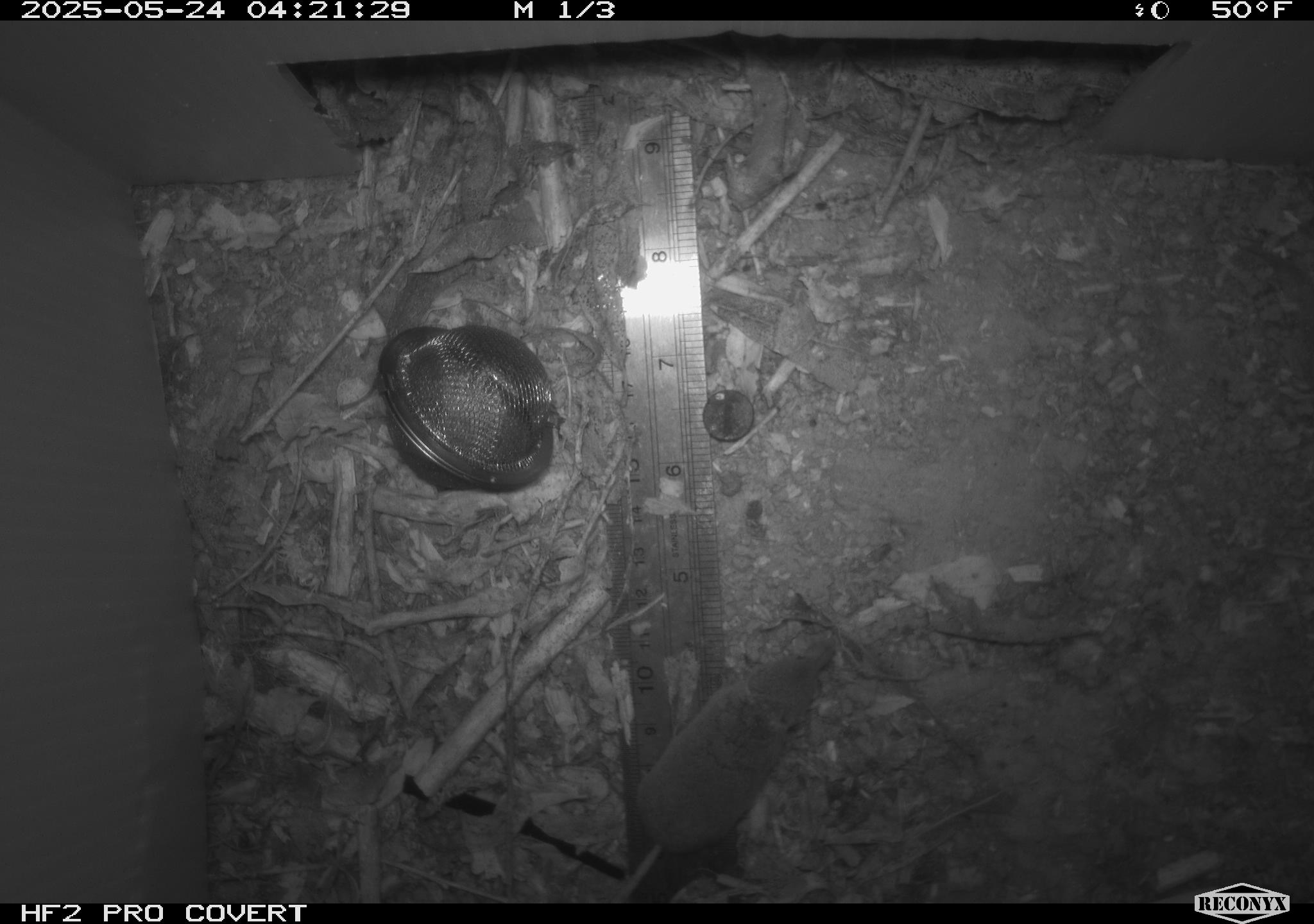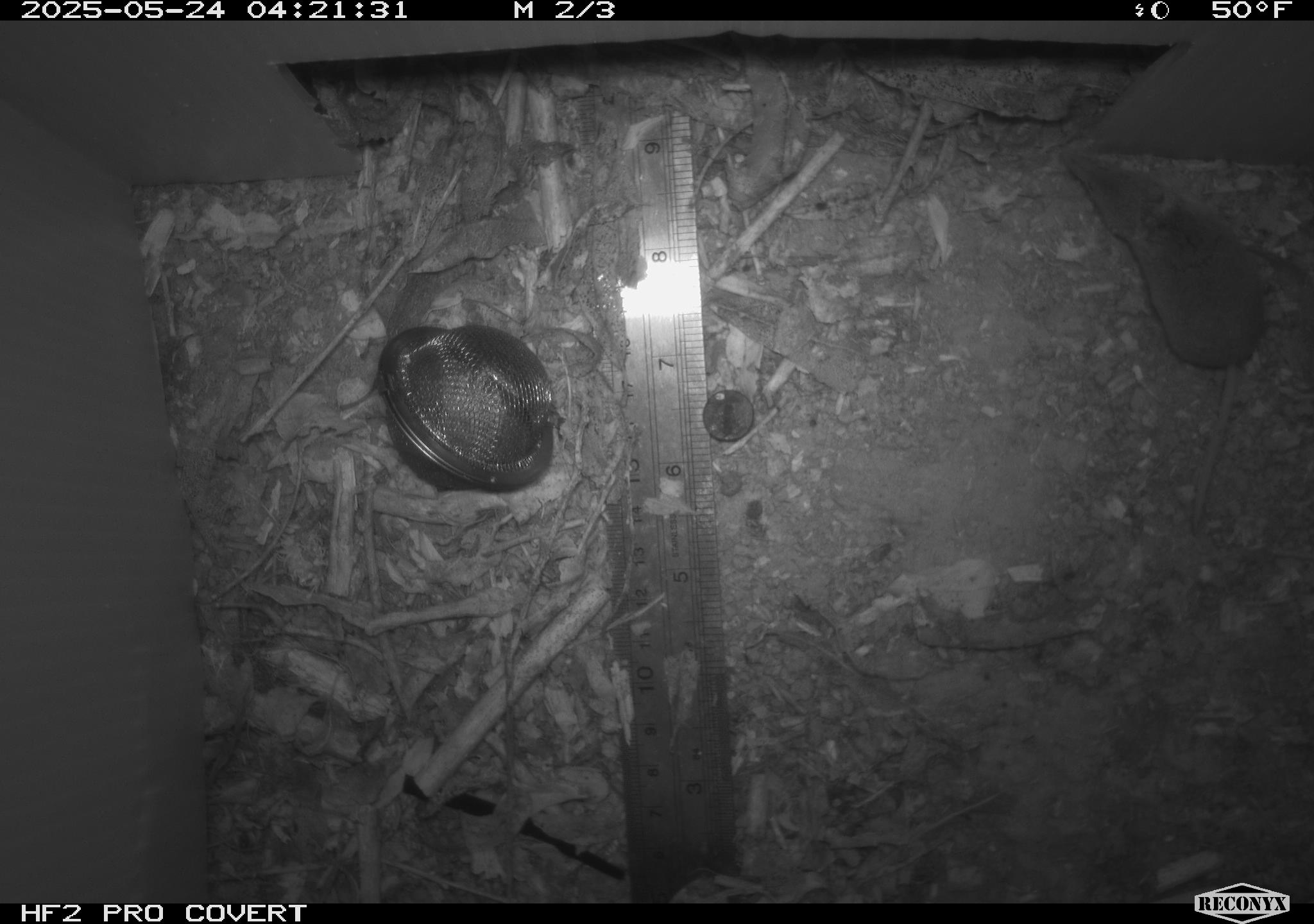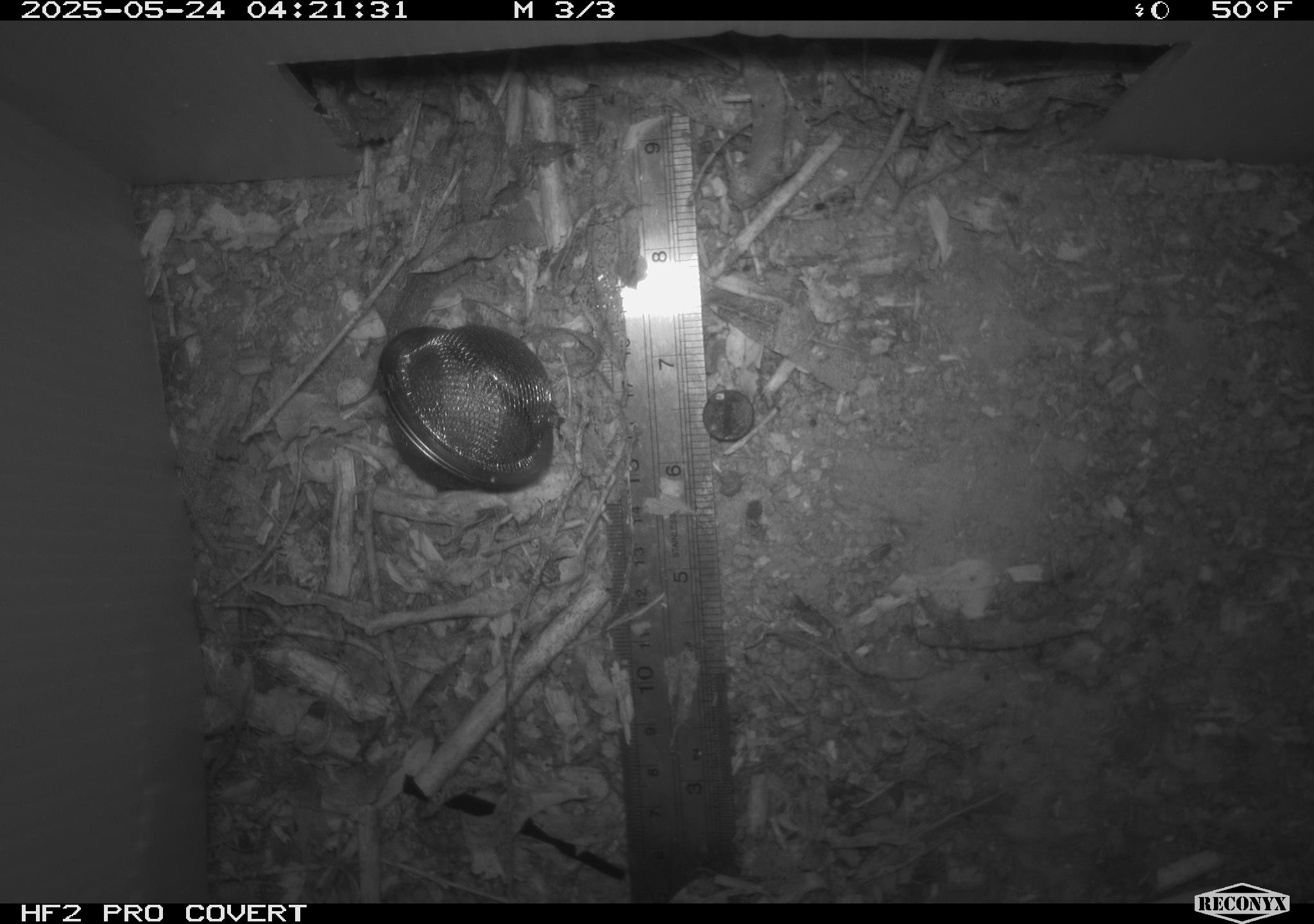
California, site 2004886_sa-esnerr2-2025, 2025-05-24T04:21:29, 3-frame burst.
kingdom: Animalia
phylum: Chordata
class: Mammalia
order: Rodentia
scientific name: Rodentia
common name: rodent